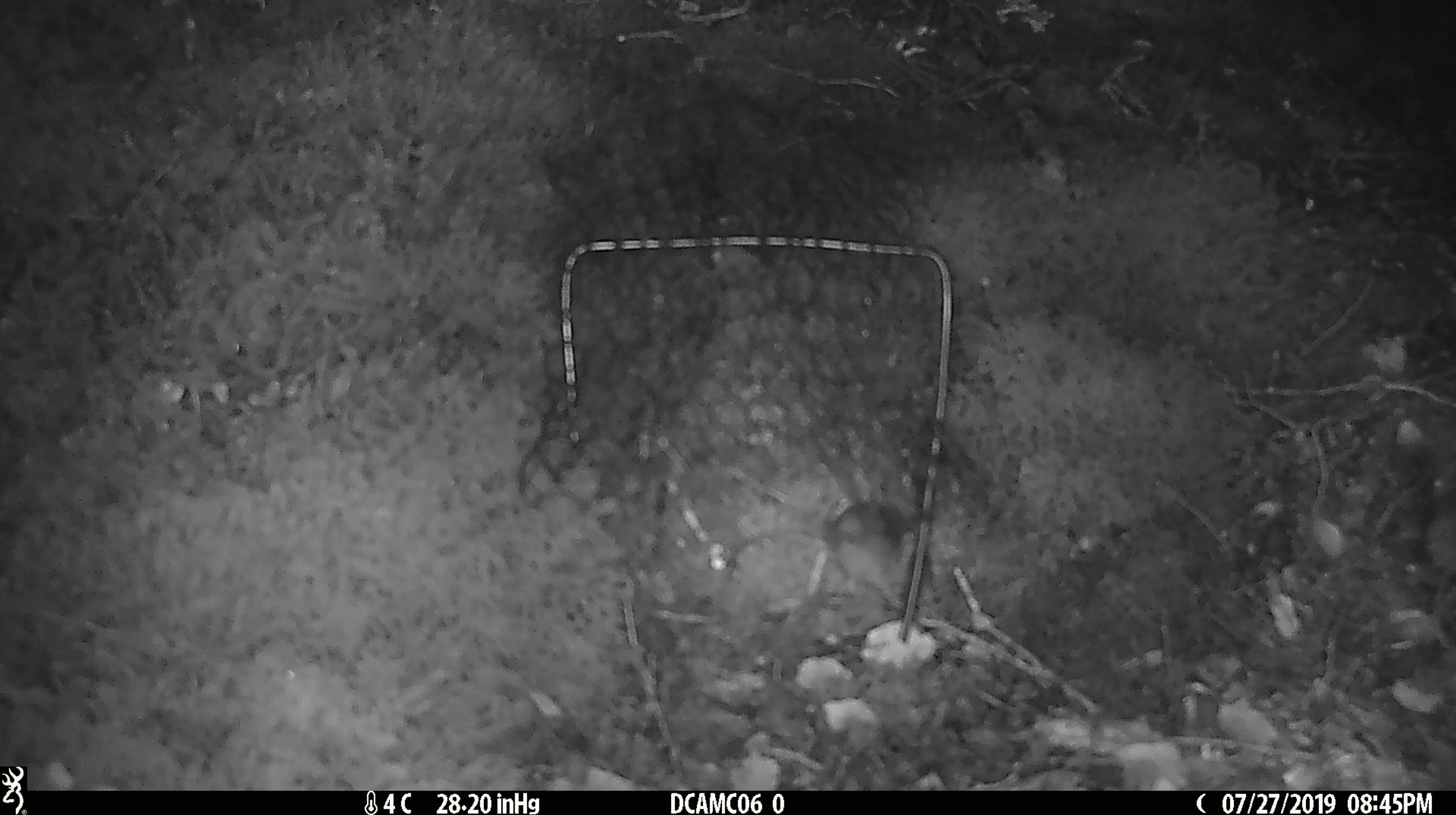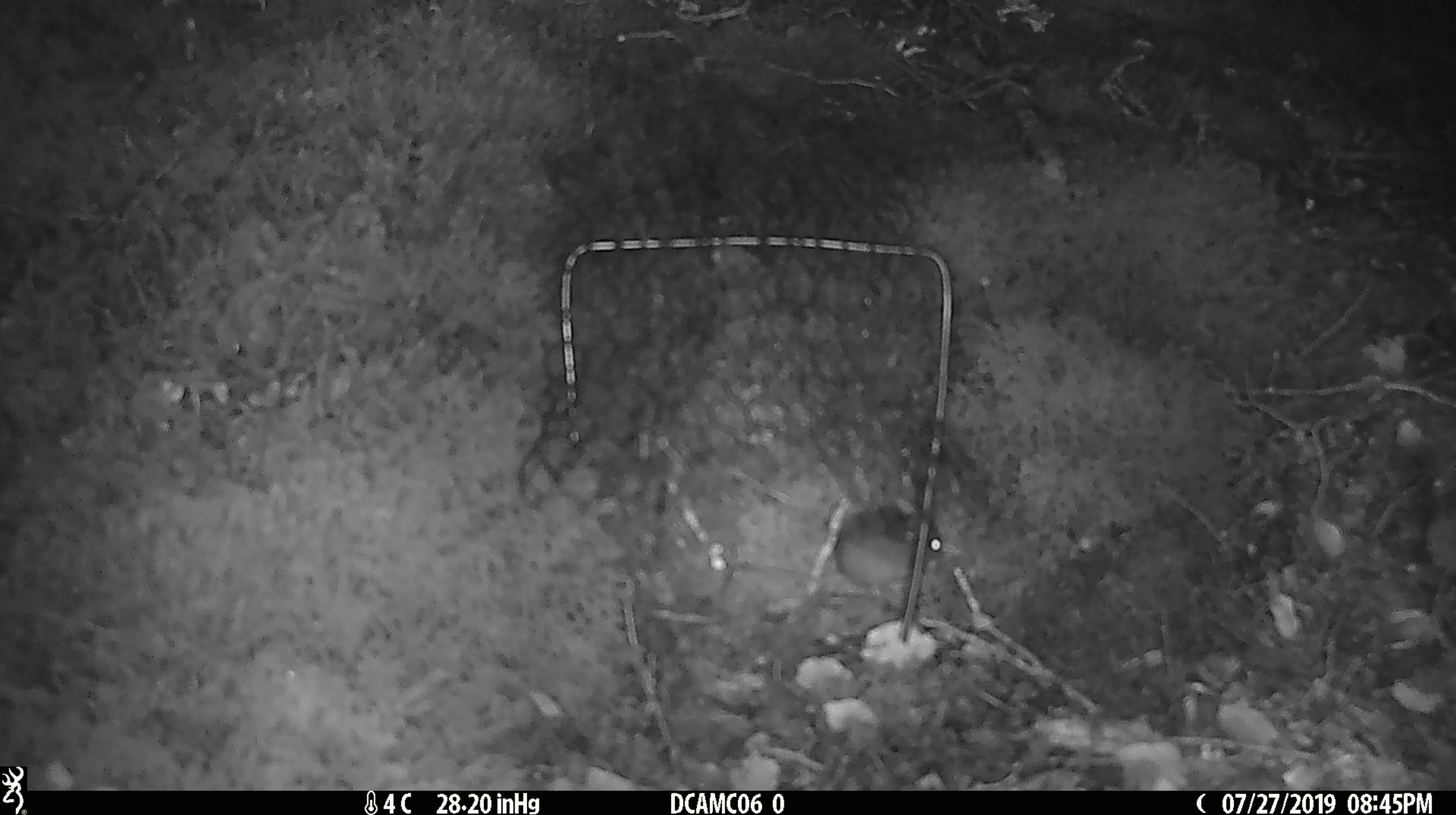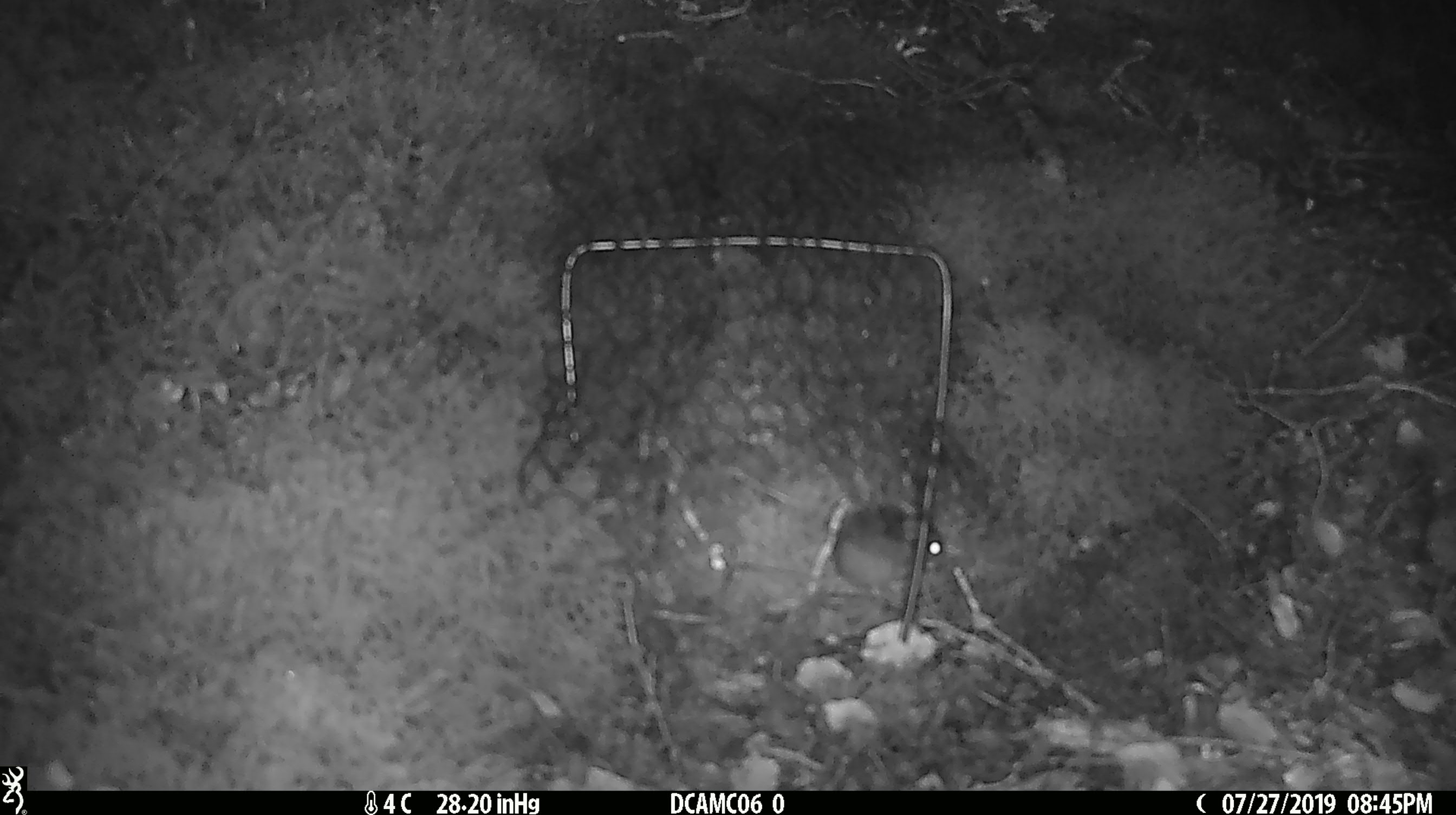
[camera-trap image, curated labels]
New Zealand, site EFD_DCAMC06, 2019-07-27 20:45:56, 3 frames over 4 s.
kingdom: Animalia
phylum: Chordata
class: Mammalia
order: Rodentia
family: Muridae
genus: Mus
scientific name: Mus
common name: mouse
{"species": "mouse (Mus)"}